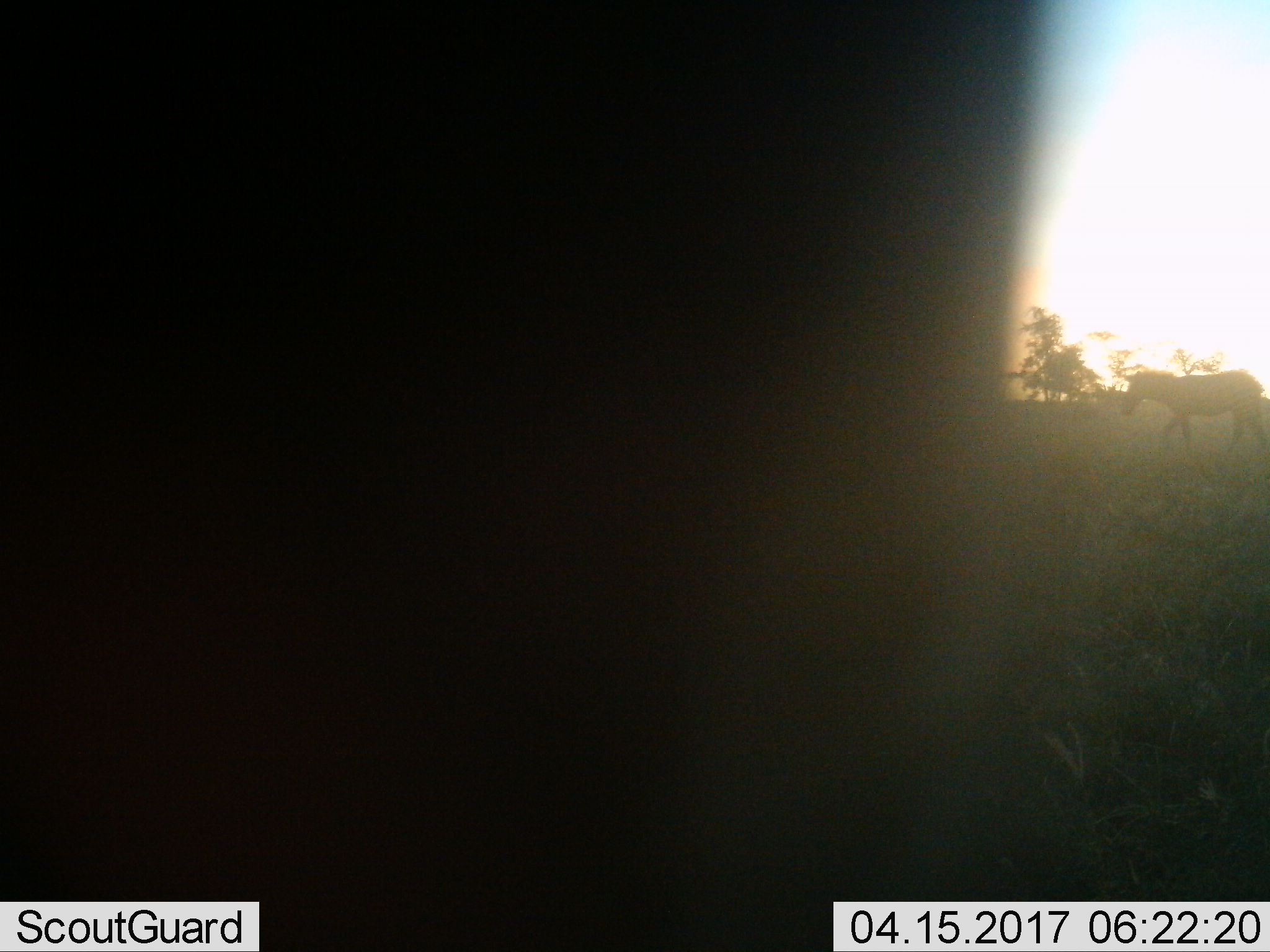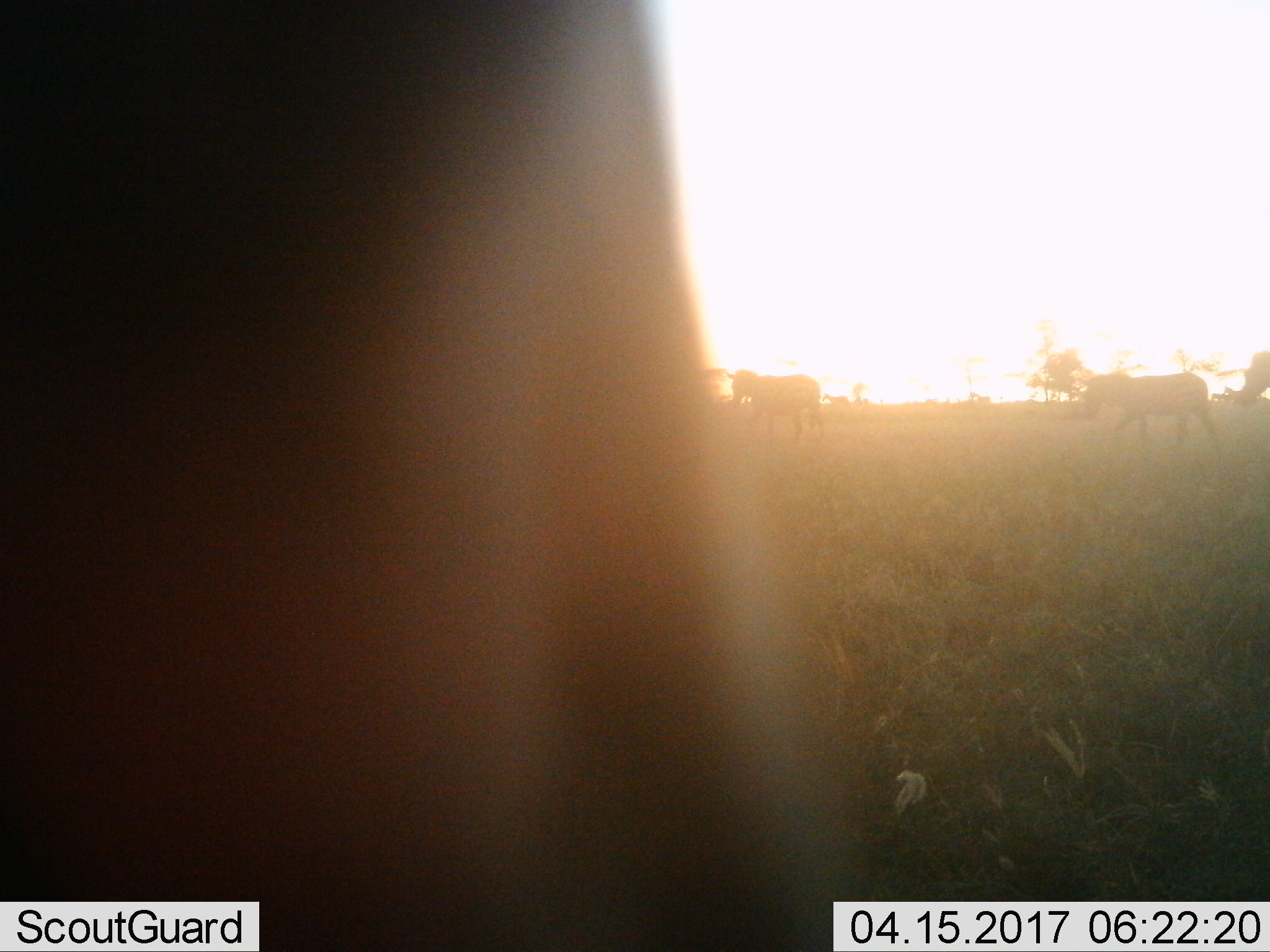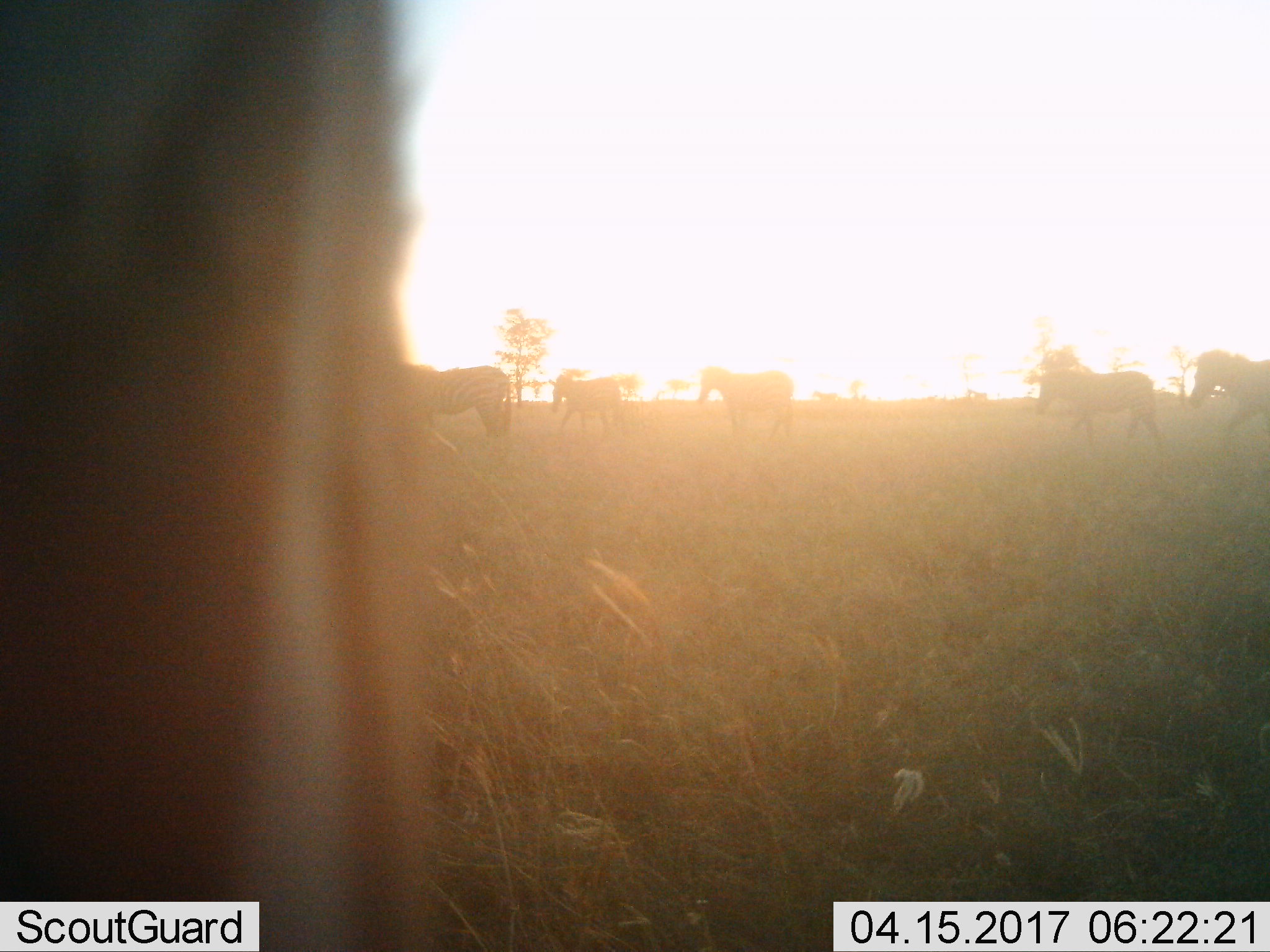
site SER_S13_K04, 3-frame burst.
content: unidentified animal